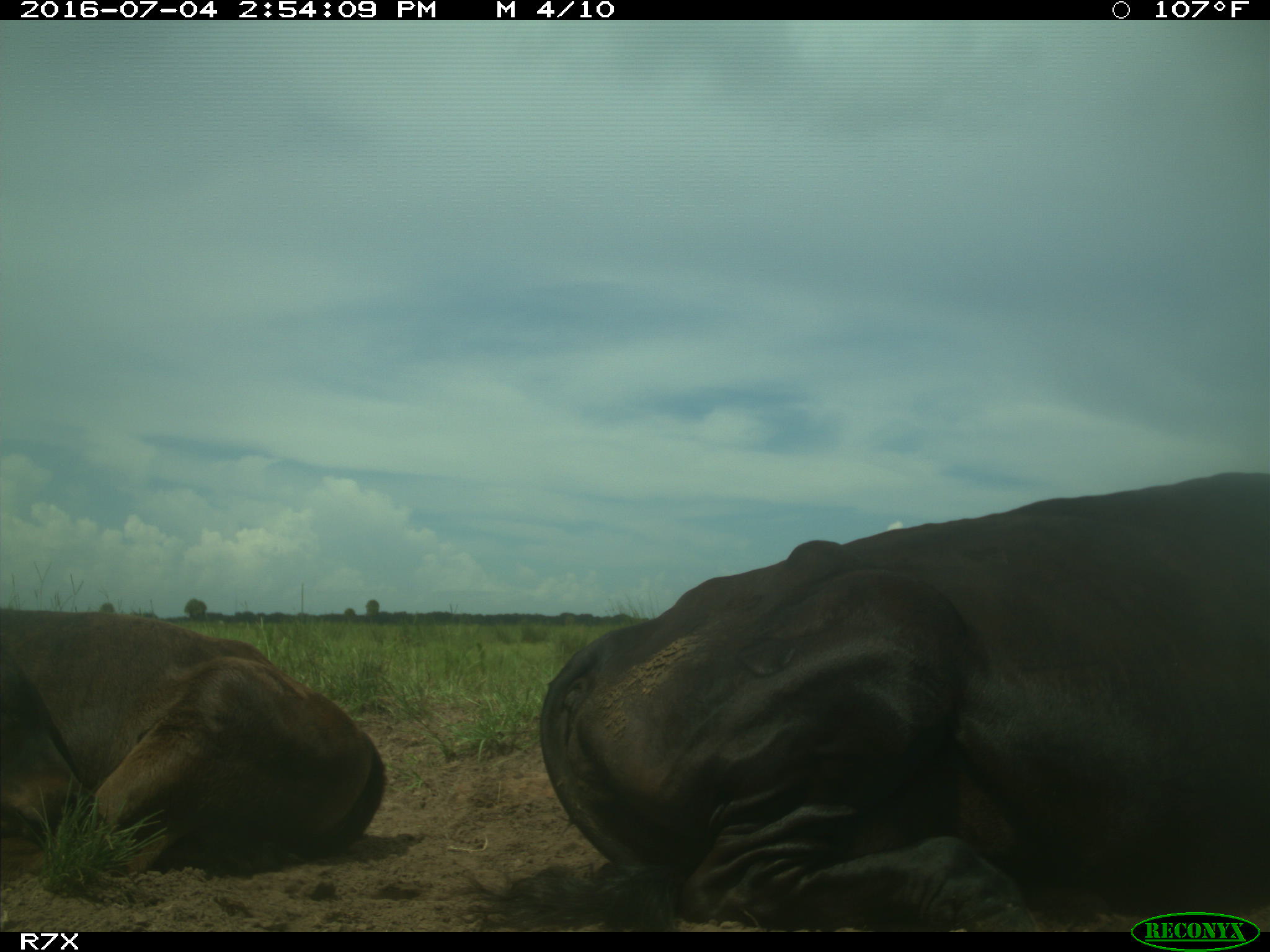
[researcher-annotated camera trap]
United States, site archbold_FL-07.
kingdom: Animalia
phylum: Chordata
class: Mammalia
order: Artiodactyla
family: Bovidae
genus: Bos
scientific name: Bos taurus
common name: domestic cow